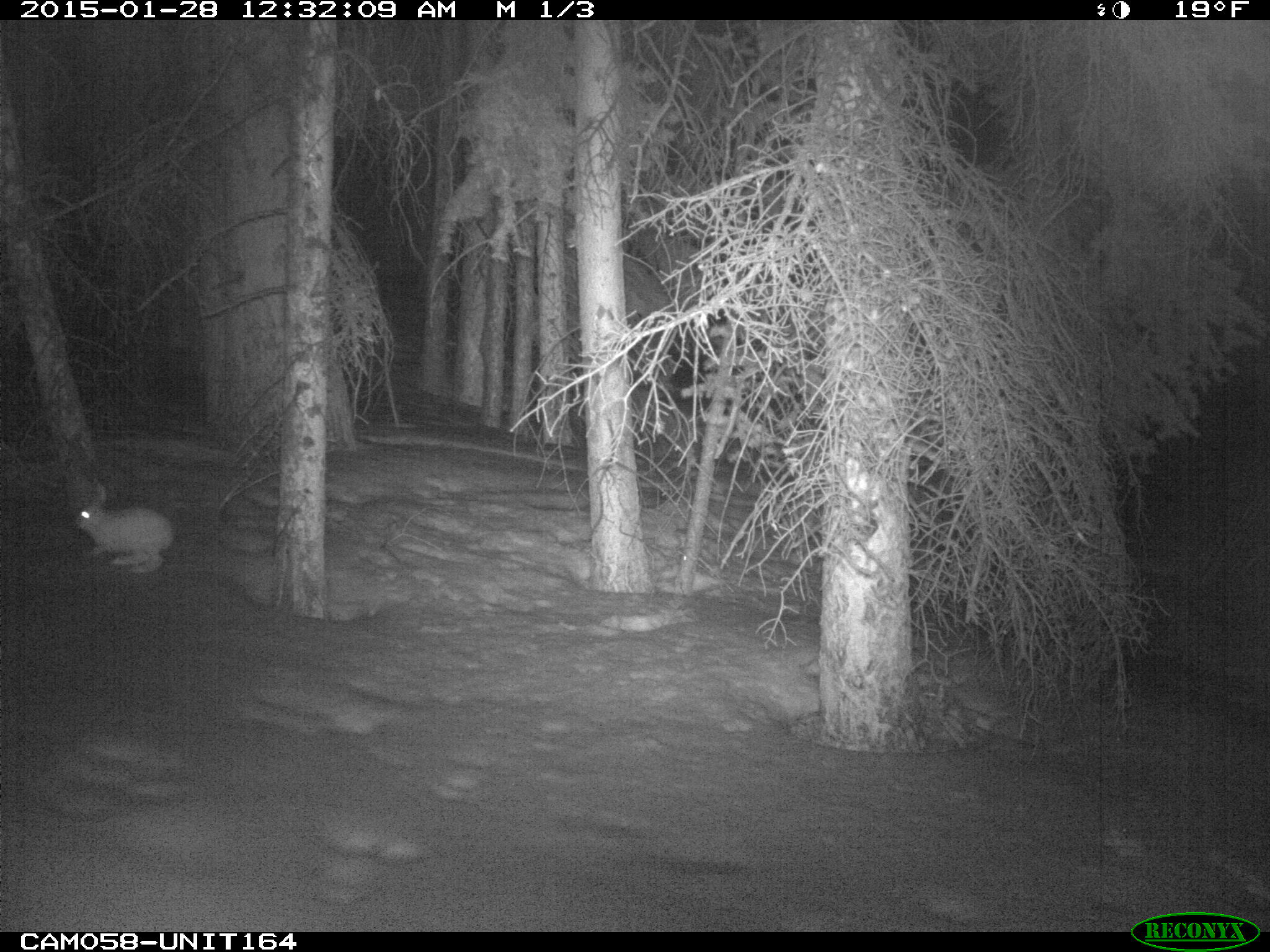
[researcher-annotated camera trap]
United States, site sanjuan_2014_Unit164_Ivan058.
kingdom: Animalia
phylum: Chordata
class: Mammalia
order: Lagomorpha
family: Leporidae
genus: Lepus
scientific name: Lepus americanus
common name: snowshoe hare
Lepus americanus (snowshoe hare).